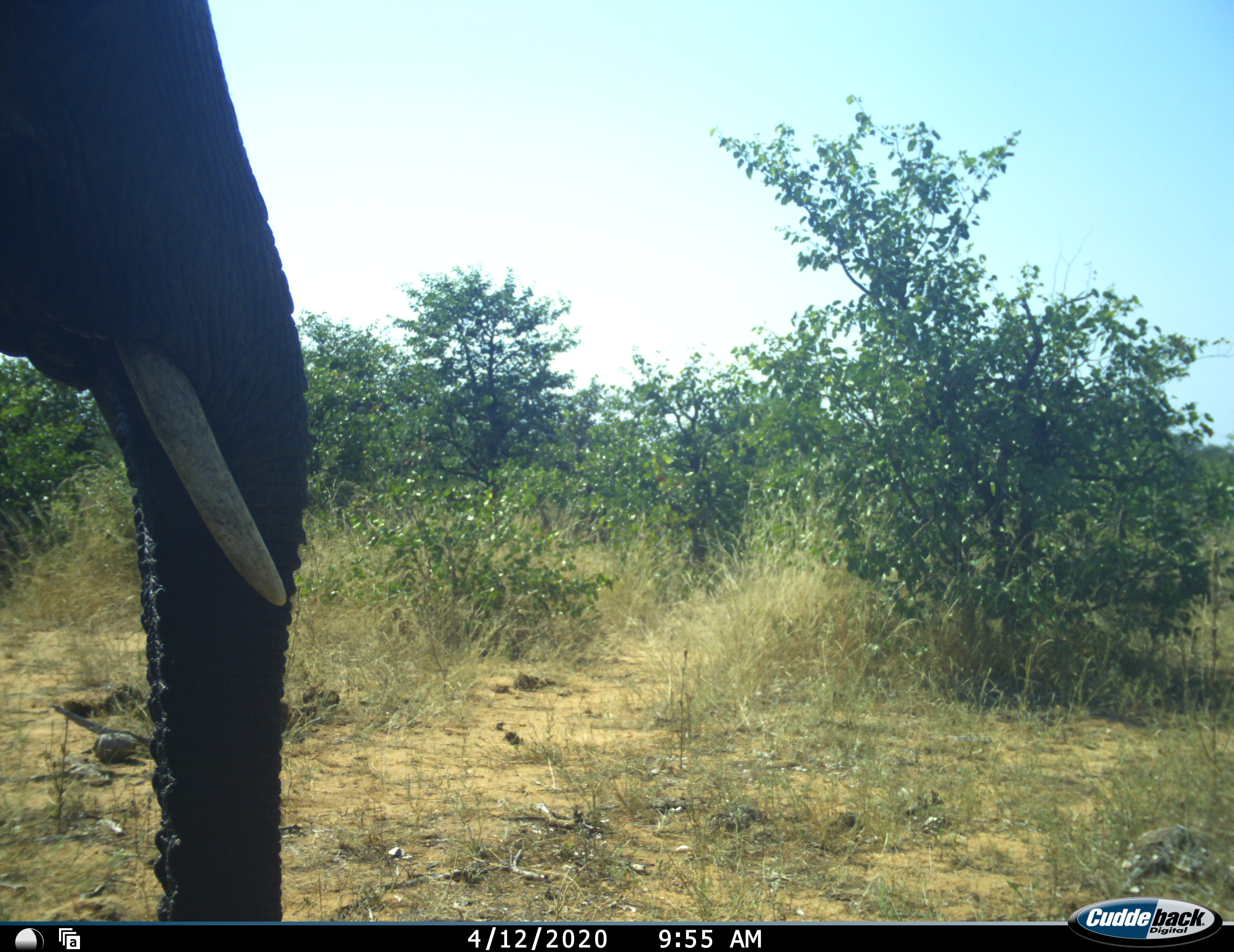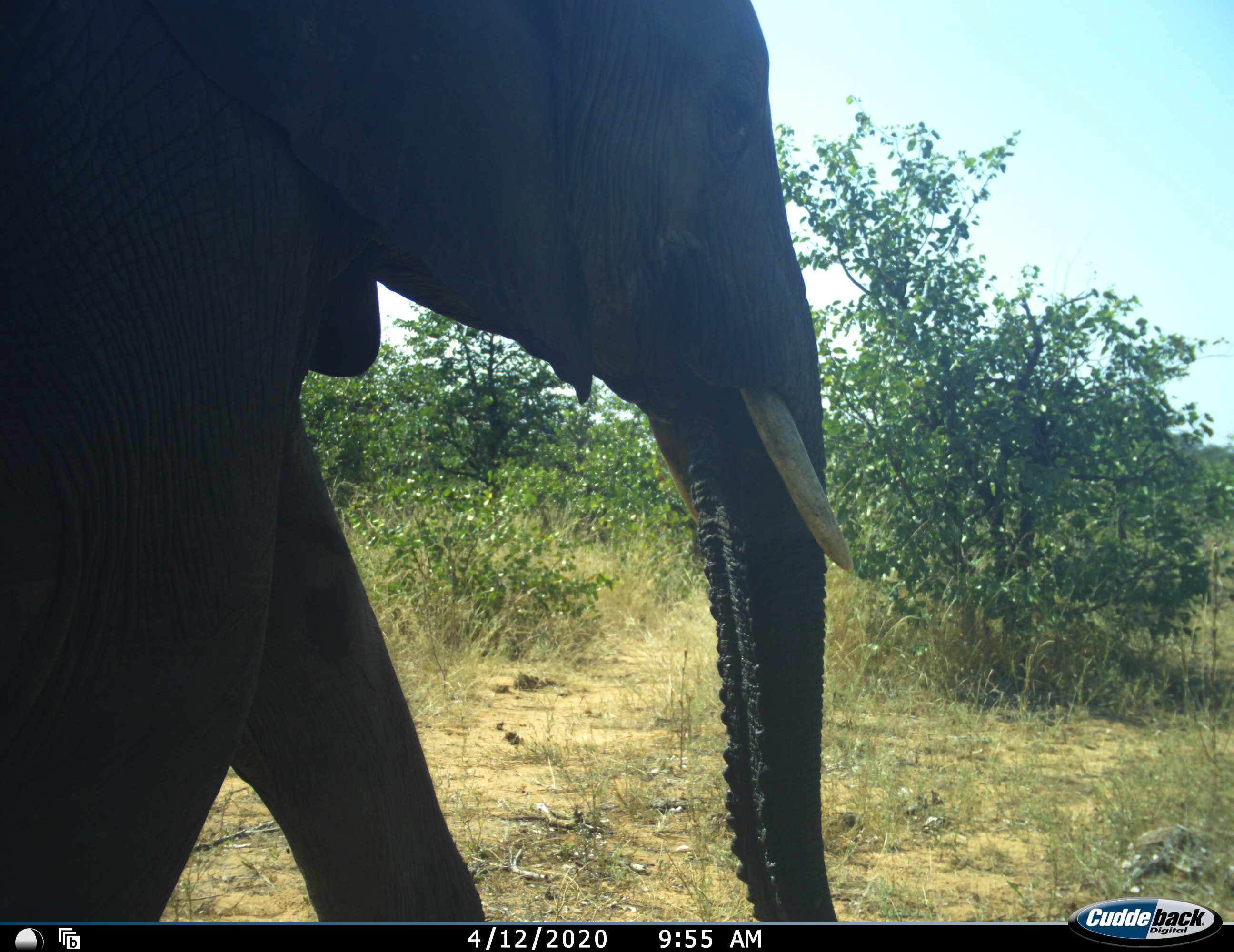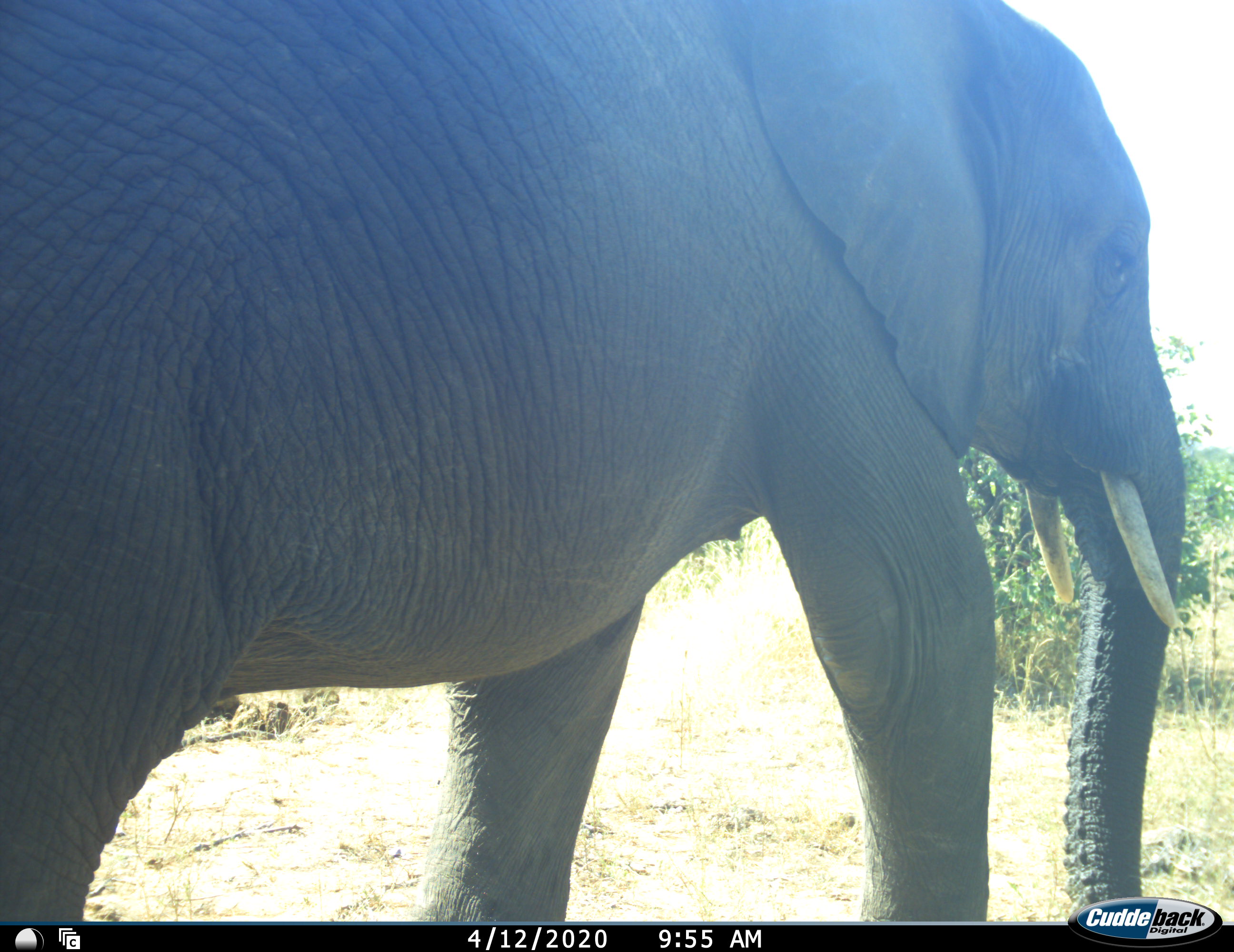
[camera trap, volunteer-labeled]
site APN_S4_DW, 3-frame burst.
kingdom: Animalia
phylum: Chordata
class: Mammalia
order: Proboscidea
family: Elephantidae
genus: Loxodonta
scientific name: Loxodonta africana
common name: african bush elephant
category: elephant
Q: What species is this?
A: Elephant (african bush elephant) (Loxodonta africana).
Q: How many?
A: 1.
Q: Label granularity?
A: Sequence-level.